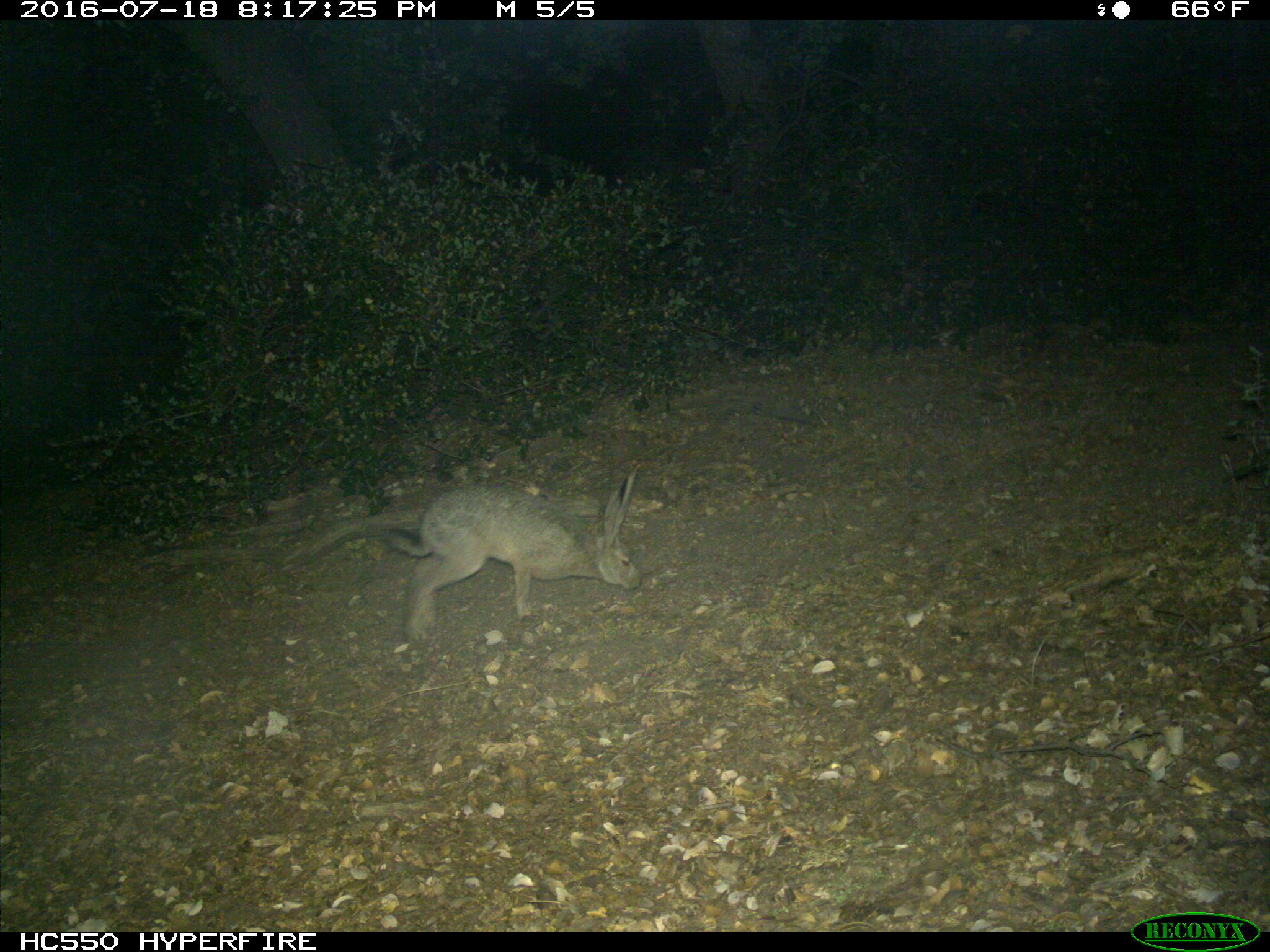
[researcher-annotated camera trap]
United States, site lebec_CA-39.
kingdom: Animalia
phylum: Chordata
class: Mammalia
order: Lagomorpha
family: Leporidae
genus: Lepus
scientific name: Lepus californicus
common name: black-tailed jackrabbit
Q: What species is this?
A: Lepus californicus (black-tailed jackrabbit).